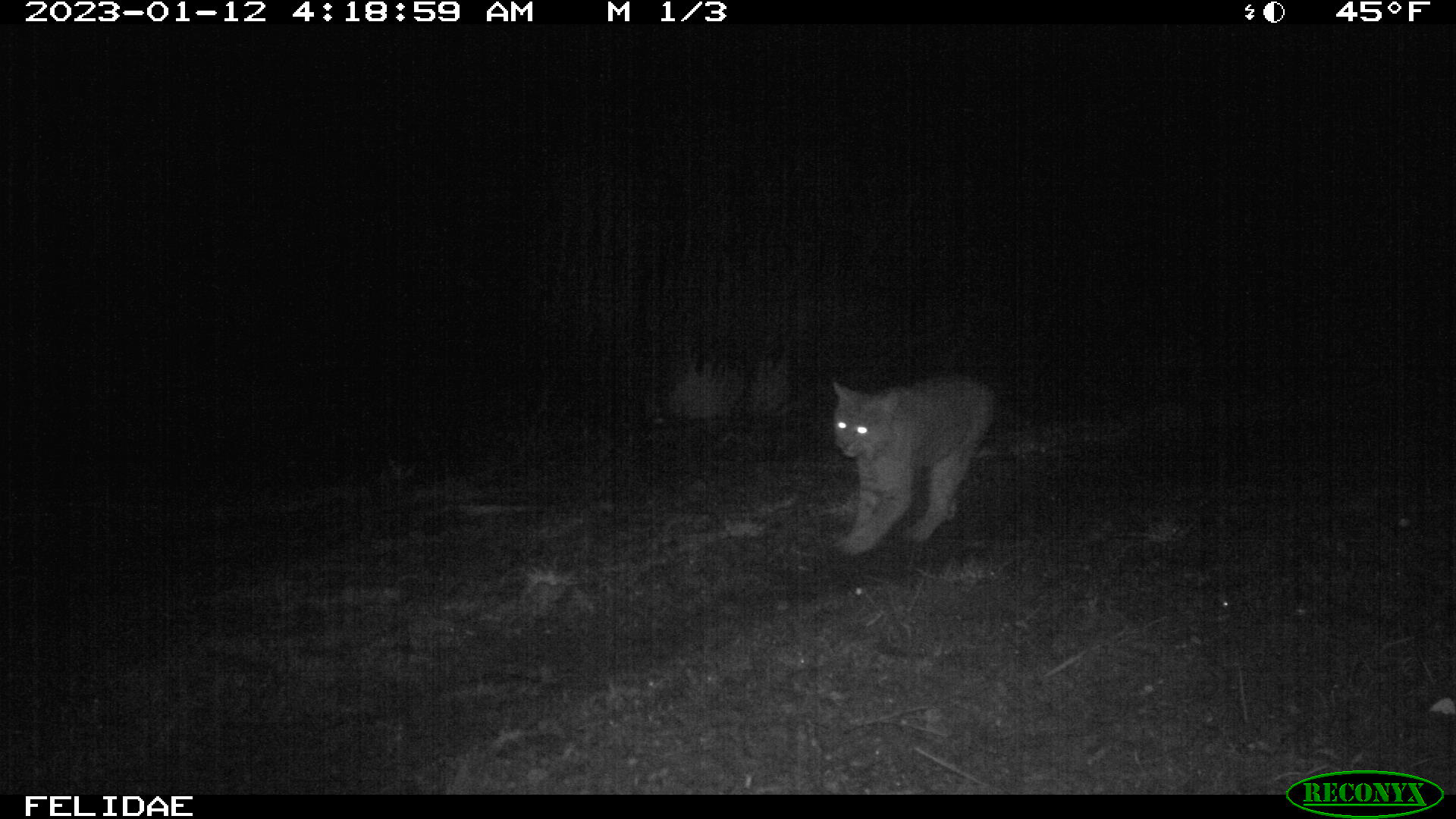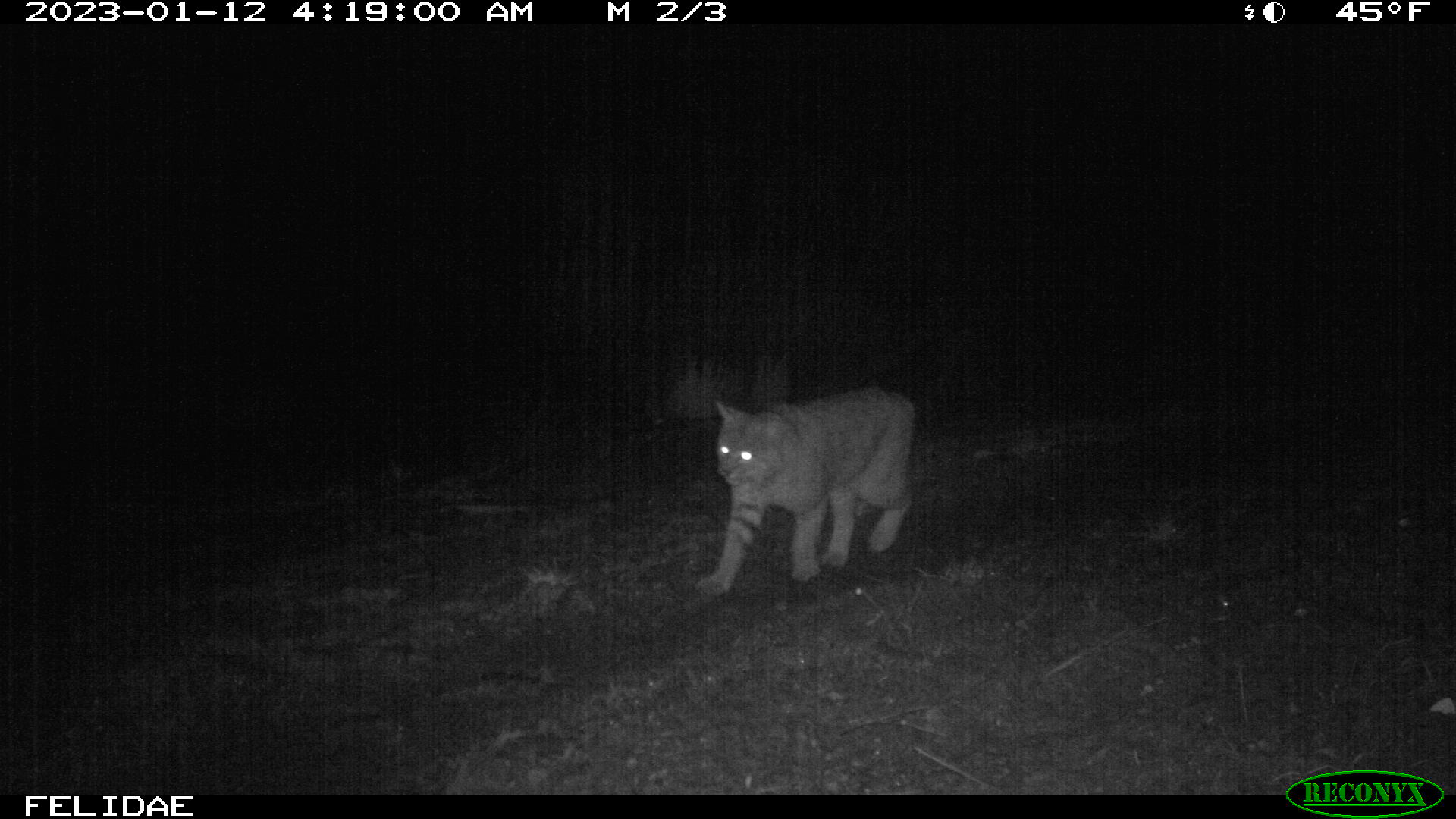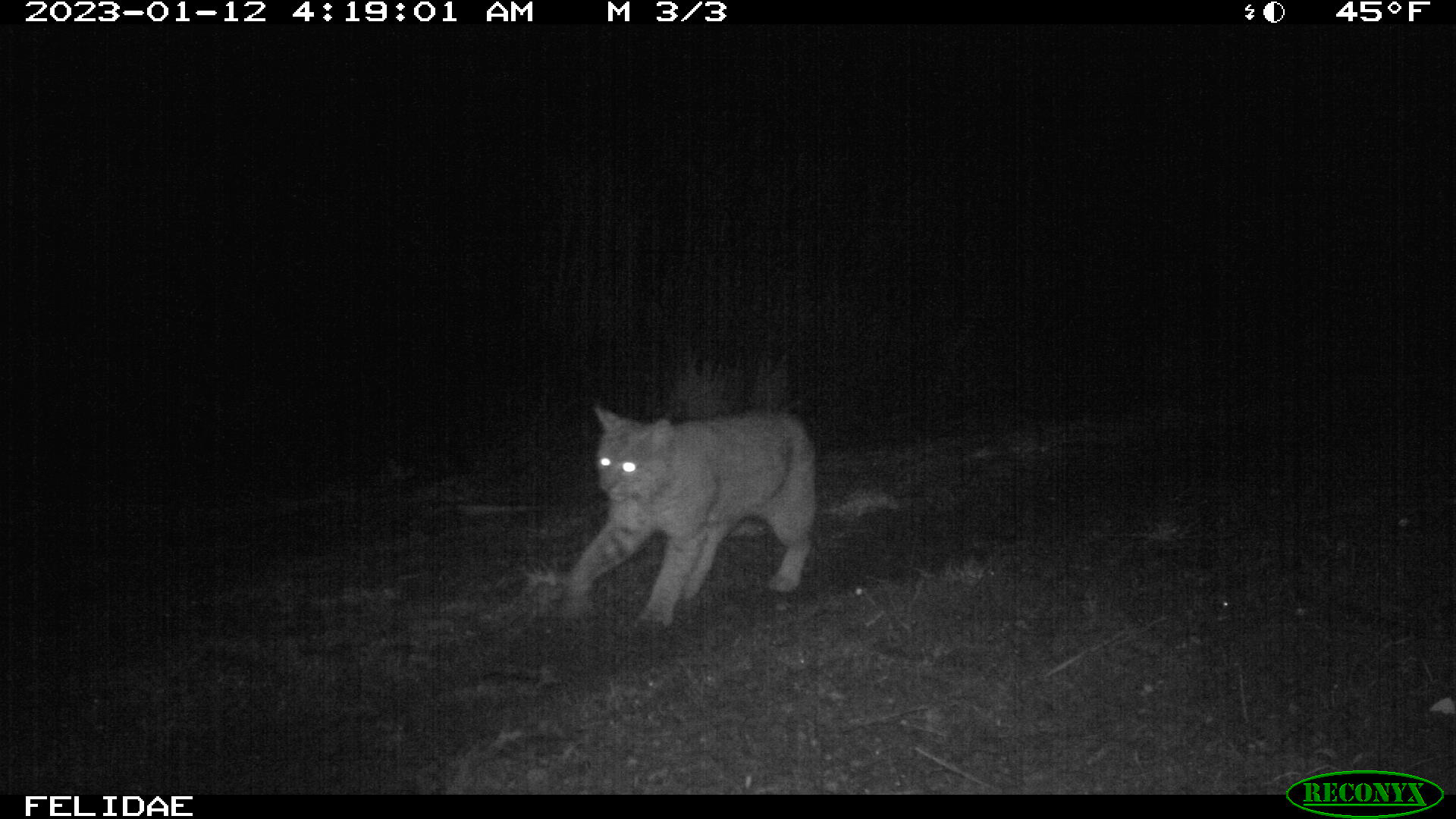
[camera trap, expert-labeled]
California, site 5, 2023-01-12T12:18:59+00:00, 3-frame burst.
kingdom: Animalia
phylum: Chordata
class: Mammalia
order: Carnivora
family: Felidae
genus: Lynx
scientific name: Lynx rufus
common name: bobcat